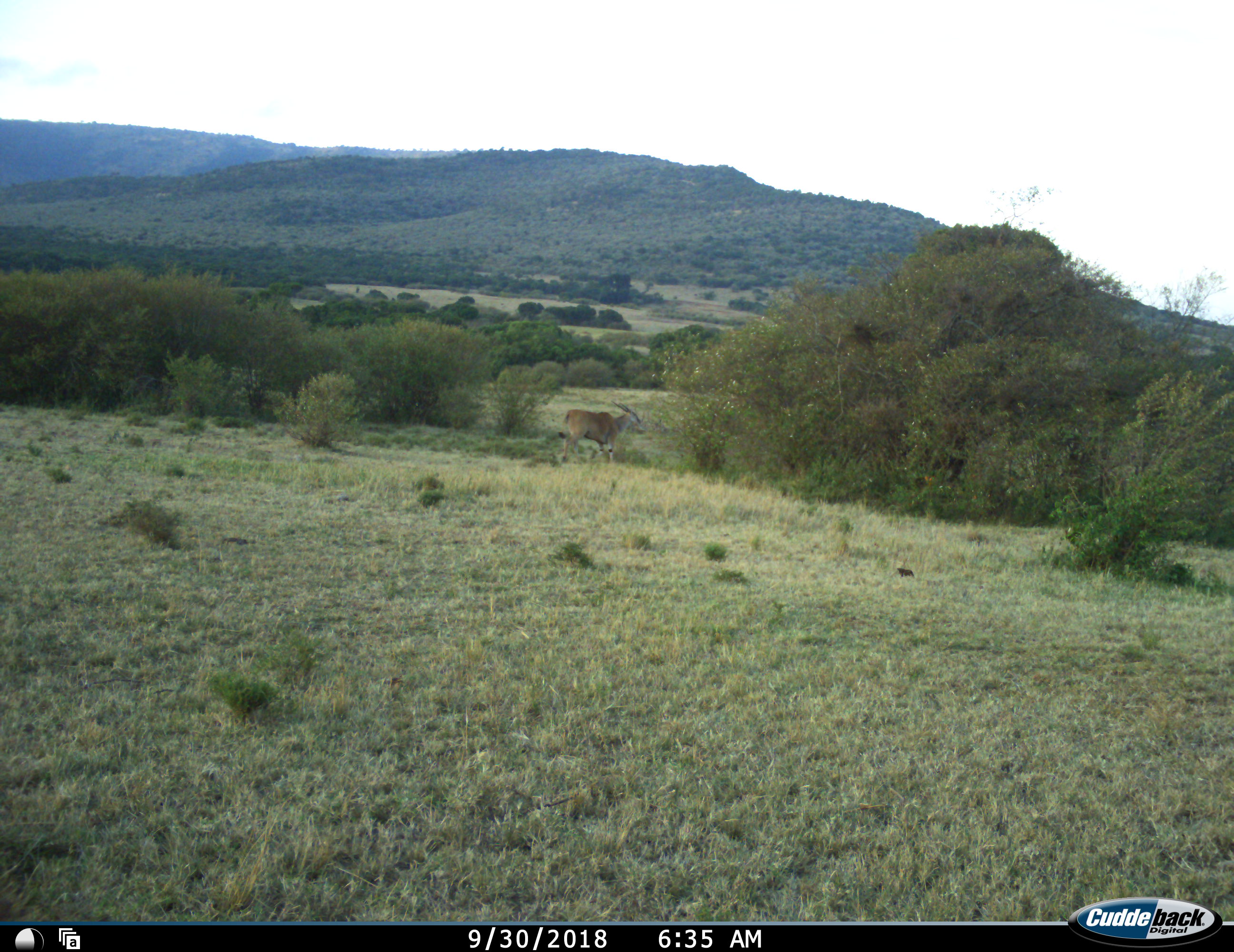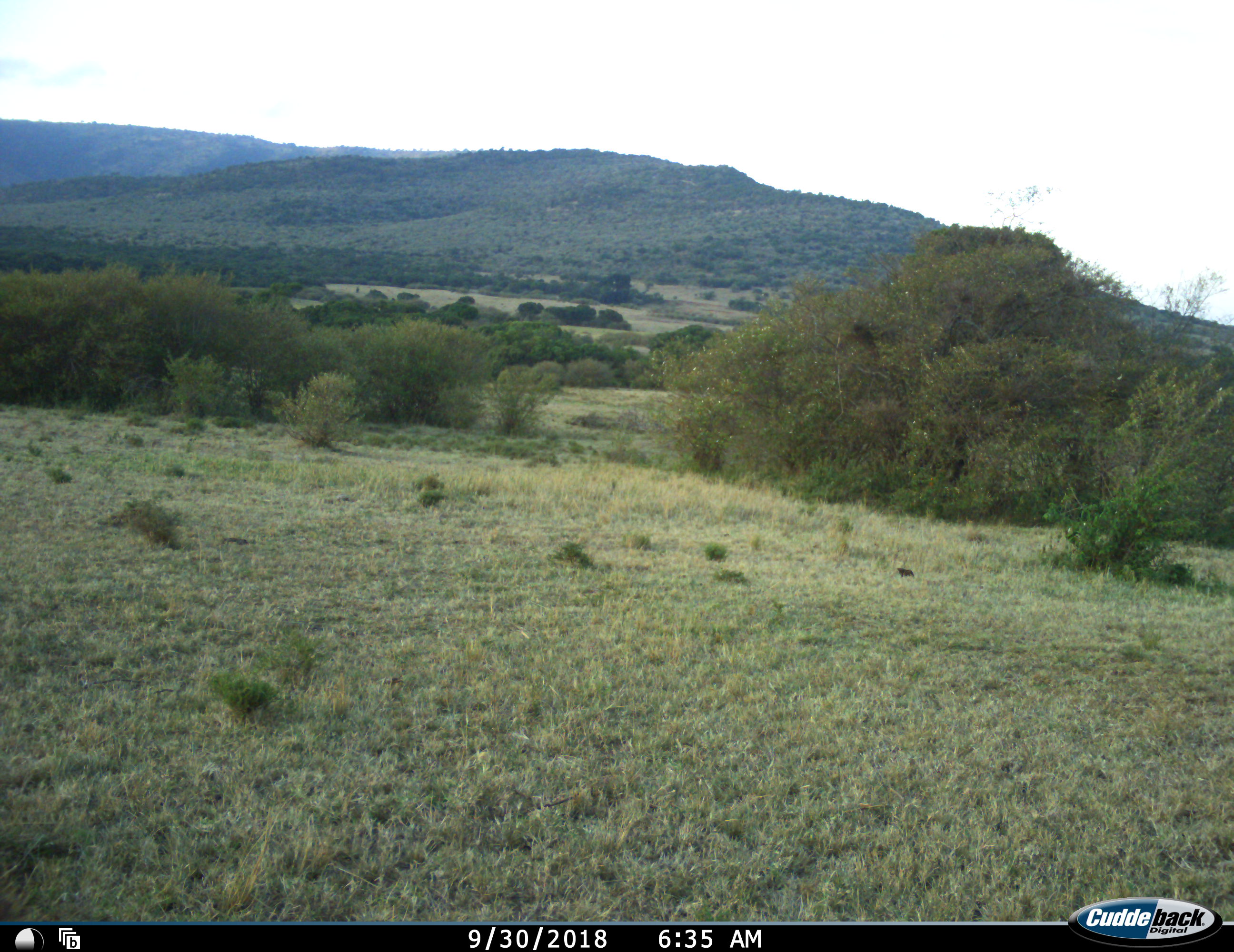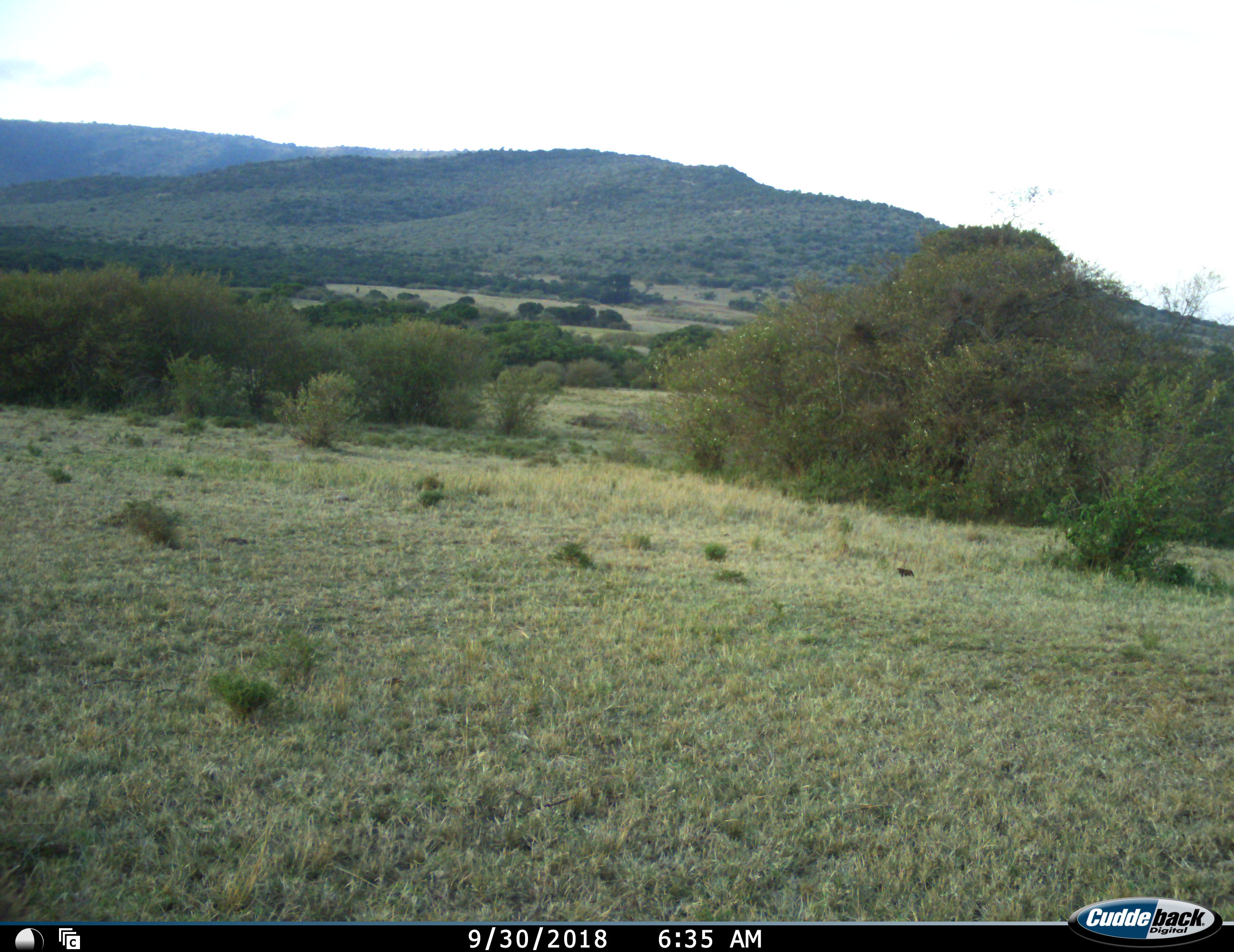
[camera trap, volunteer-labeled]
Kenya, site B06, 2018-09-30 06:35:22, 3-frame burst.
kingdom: Animalia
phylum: Chordata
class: Mammalia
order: Artiodactyla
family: Bovidae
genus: Tragelaphus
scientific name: Tragelaphus oryx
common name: eland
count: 1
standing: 50%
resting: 0%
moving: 50%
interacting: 0%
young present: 0%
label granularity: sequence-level